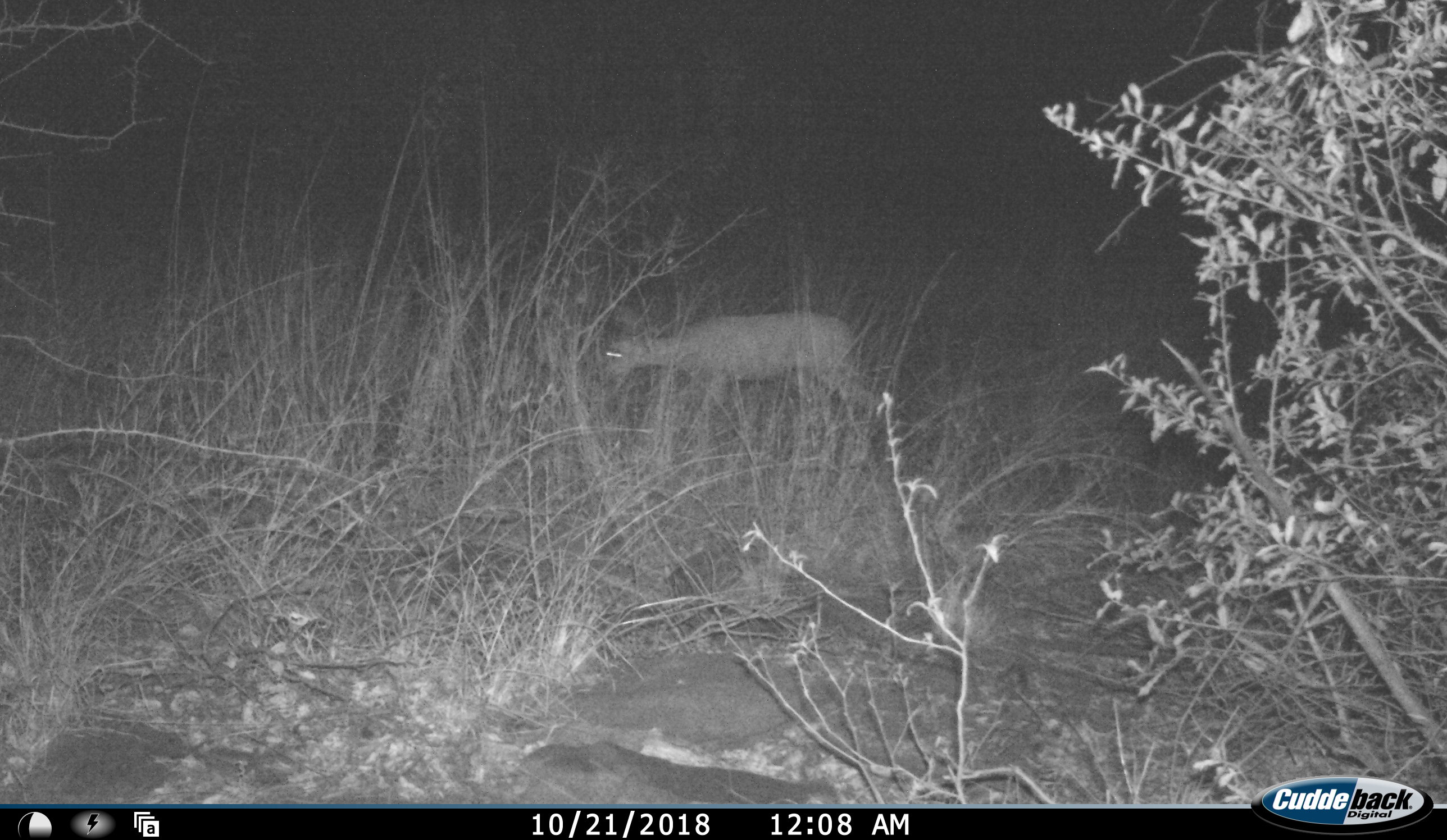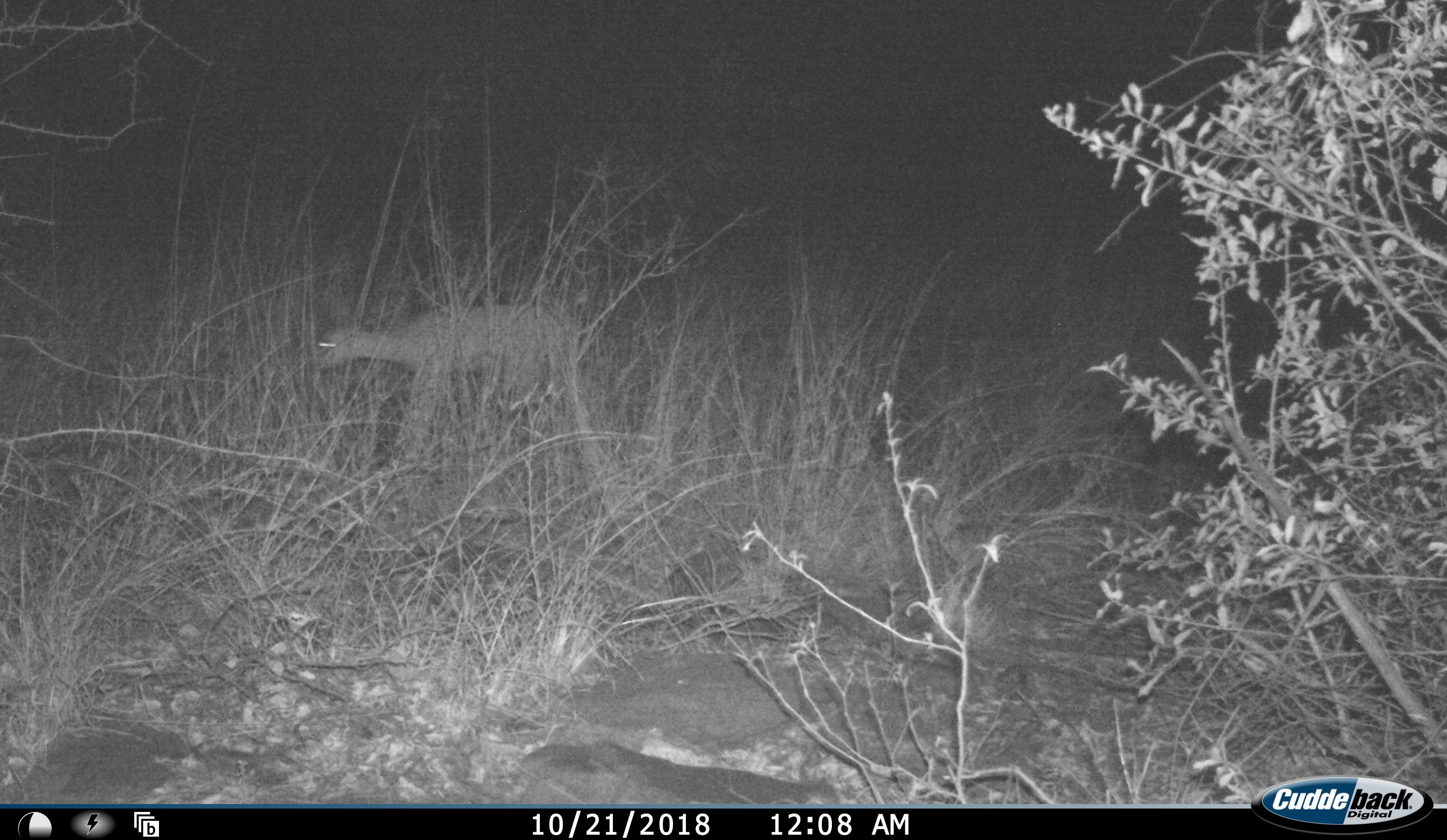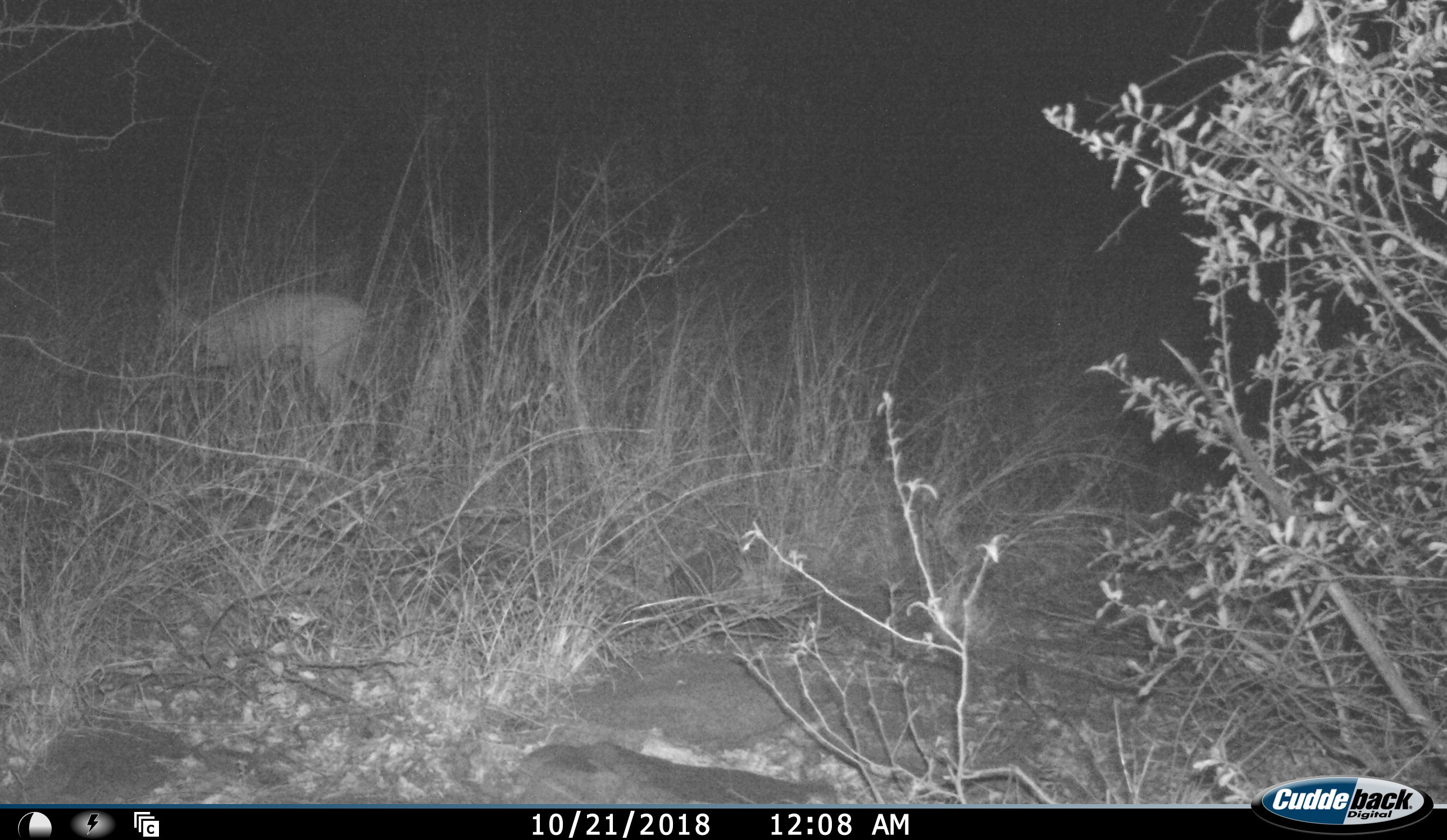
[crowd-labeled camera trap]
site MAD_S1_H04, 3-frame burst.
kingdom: Animalia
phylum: Chordata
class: Mammalia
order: Artiodactyla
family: Bovidae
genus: Sylvicapra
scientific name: Sylvicapra grimmia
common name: common duiker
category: duikercommongrey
Duikercommongrey (common duiker) (Sylvicapra grimmia), count 1. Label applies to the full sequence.